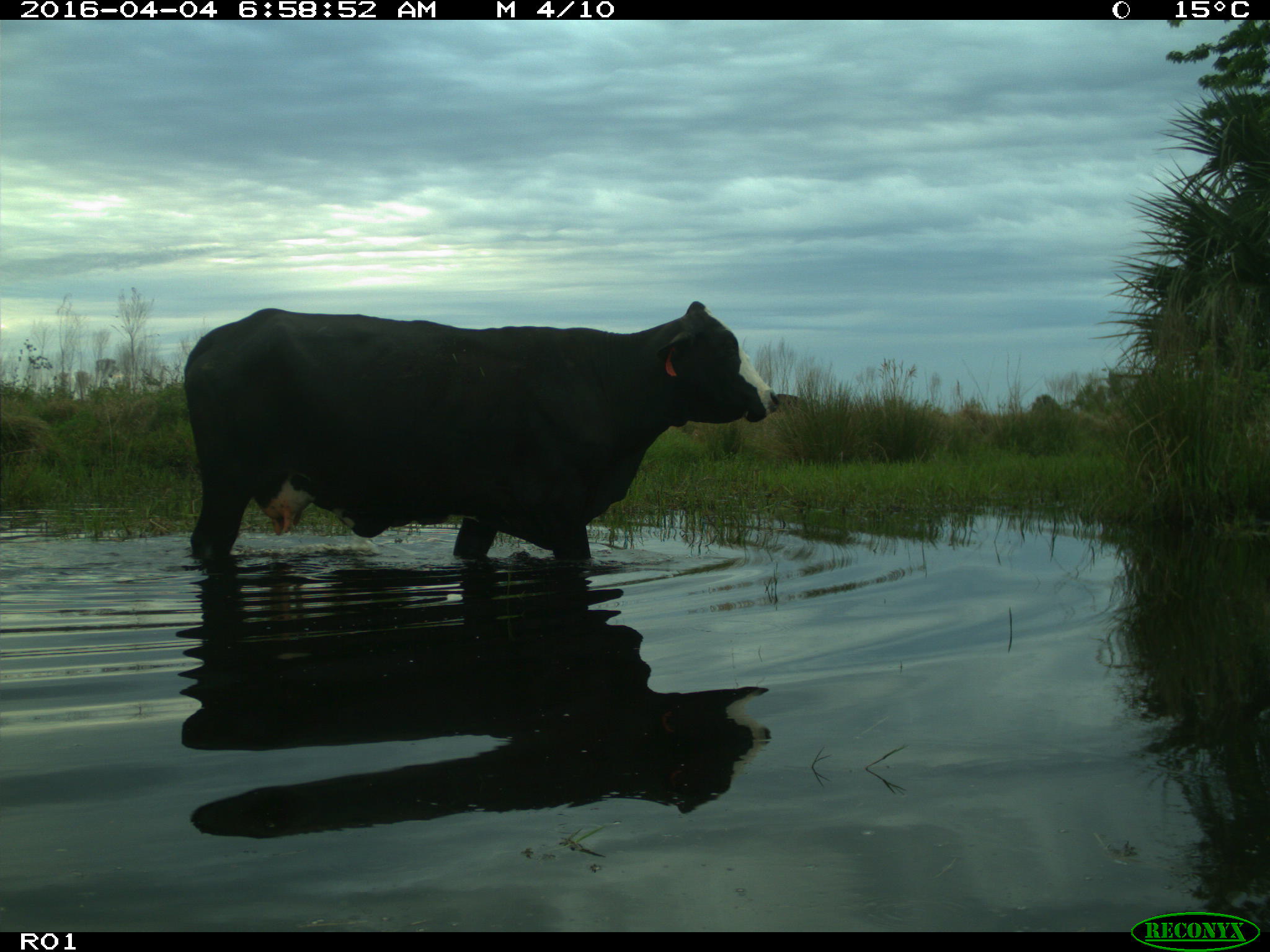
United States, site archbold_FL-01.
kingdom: Animalia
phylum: Chordata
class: Mammalia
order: Artiodactyla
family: Bovidae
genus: Bos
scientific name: Bos taurus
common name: domestic cow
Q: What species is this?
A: Bos taurus (domestic cow).